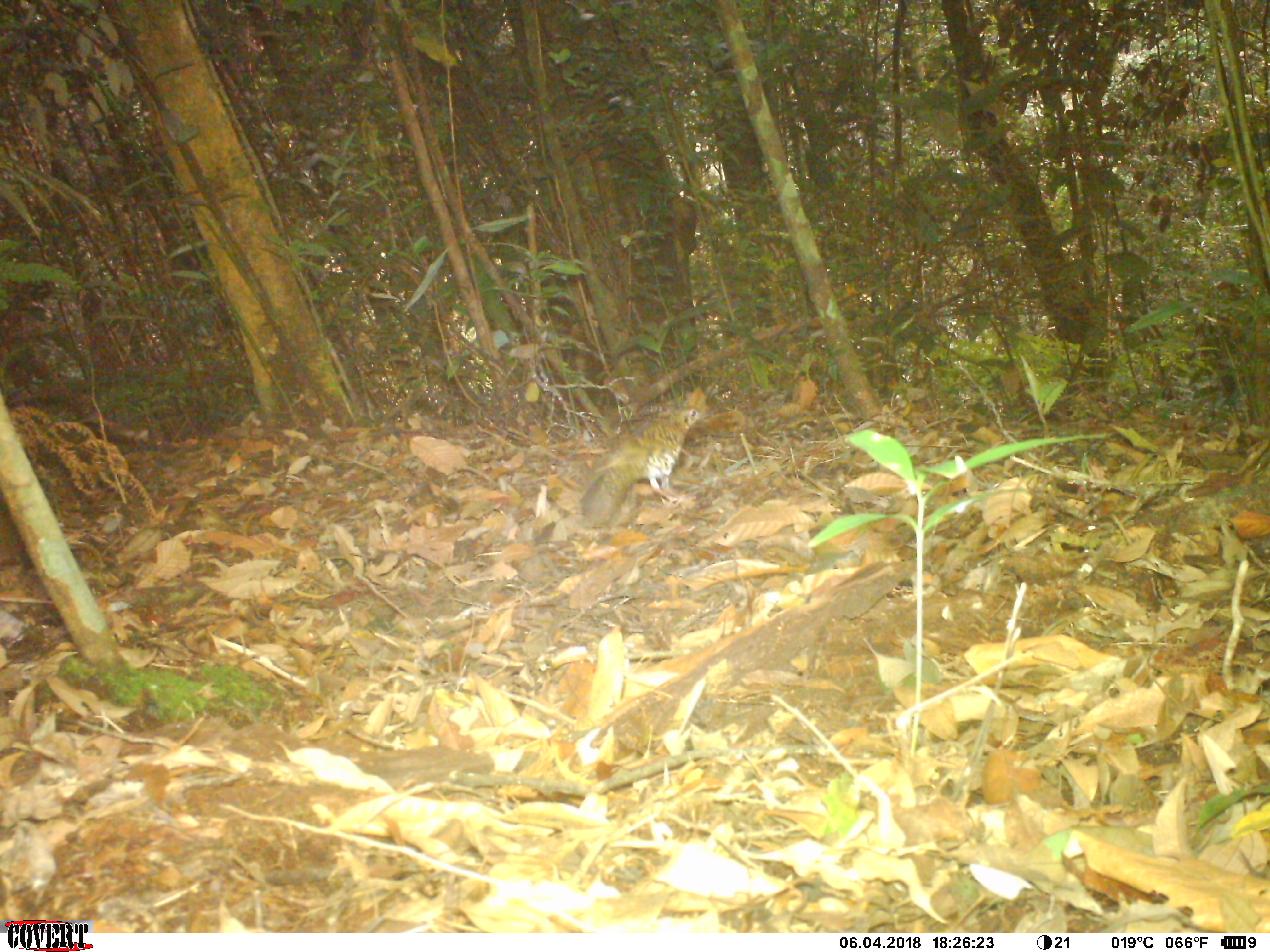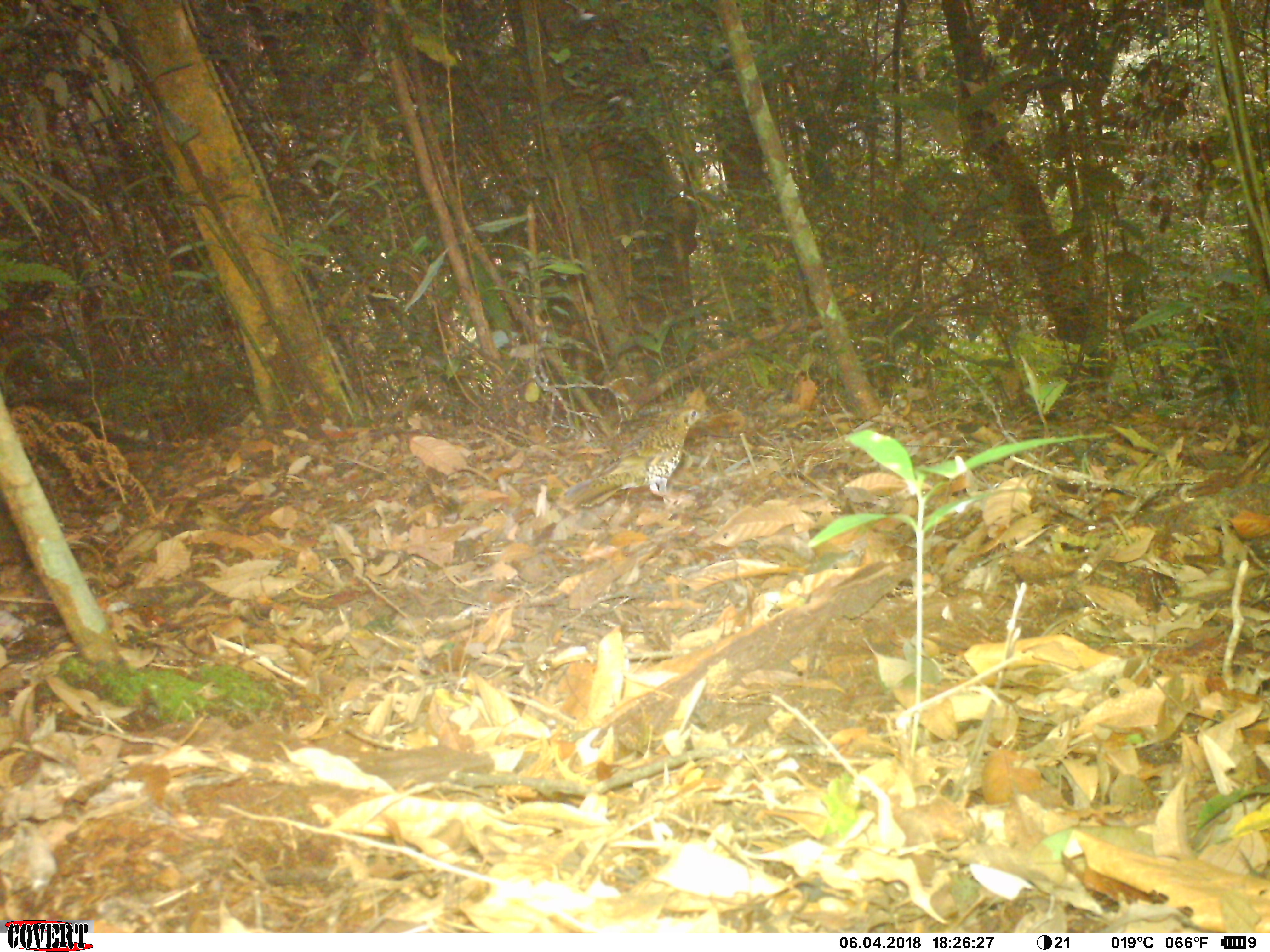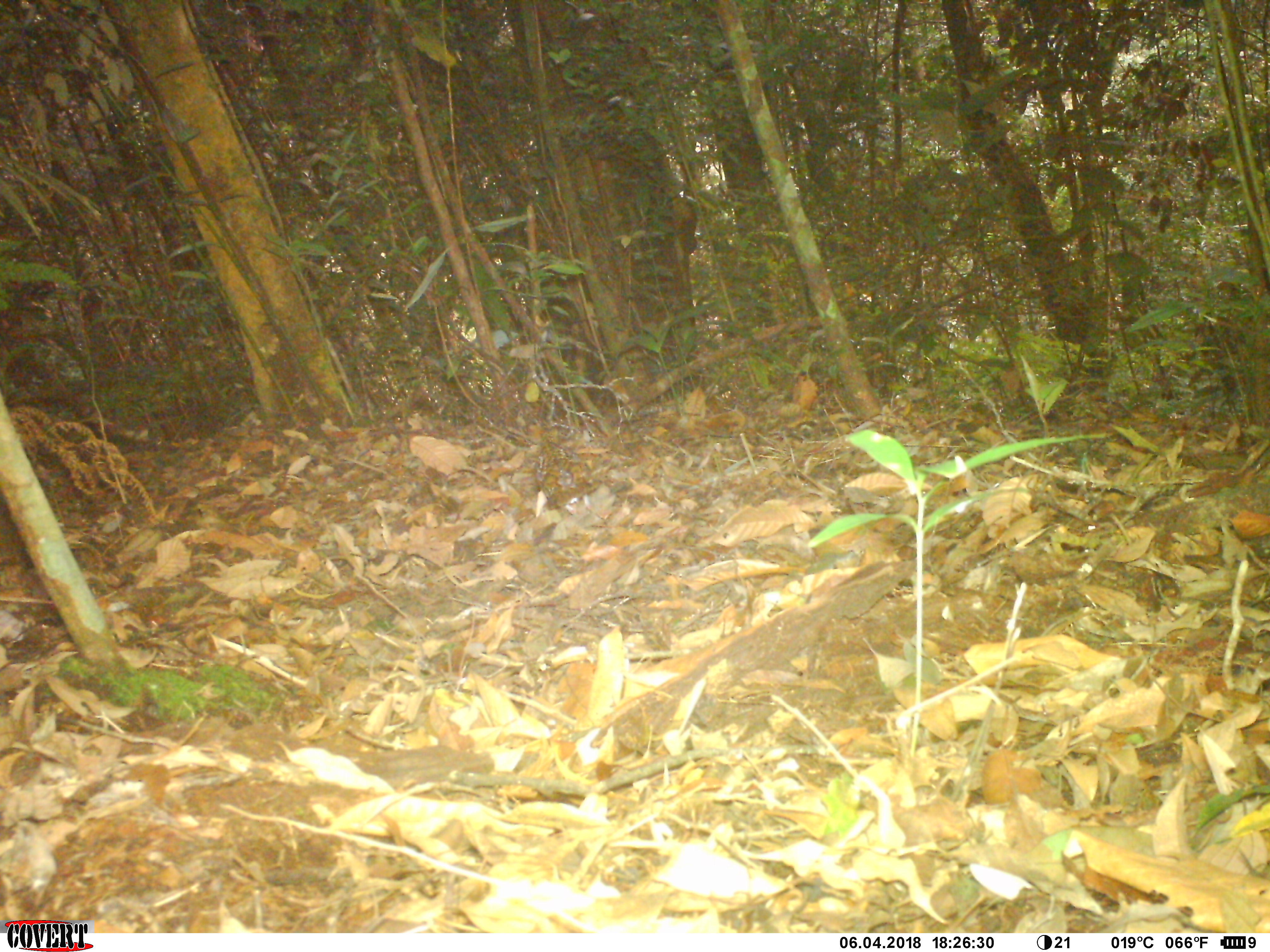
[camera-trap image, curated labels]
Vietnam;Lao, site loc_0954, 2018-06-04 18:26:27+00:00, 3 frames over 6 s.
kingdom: Animalia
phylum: Chordata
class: Aves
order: Passeriformes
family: Turdidae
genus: Zoothera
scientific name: Zoothera dauma dauma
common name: scaly thrush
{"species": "scaly thrush (Zoothera dauma dauma)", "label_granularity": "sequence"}